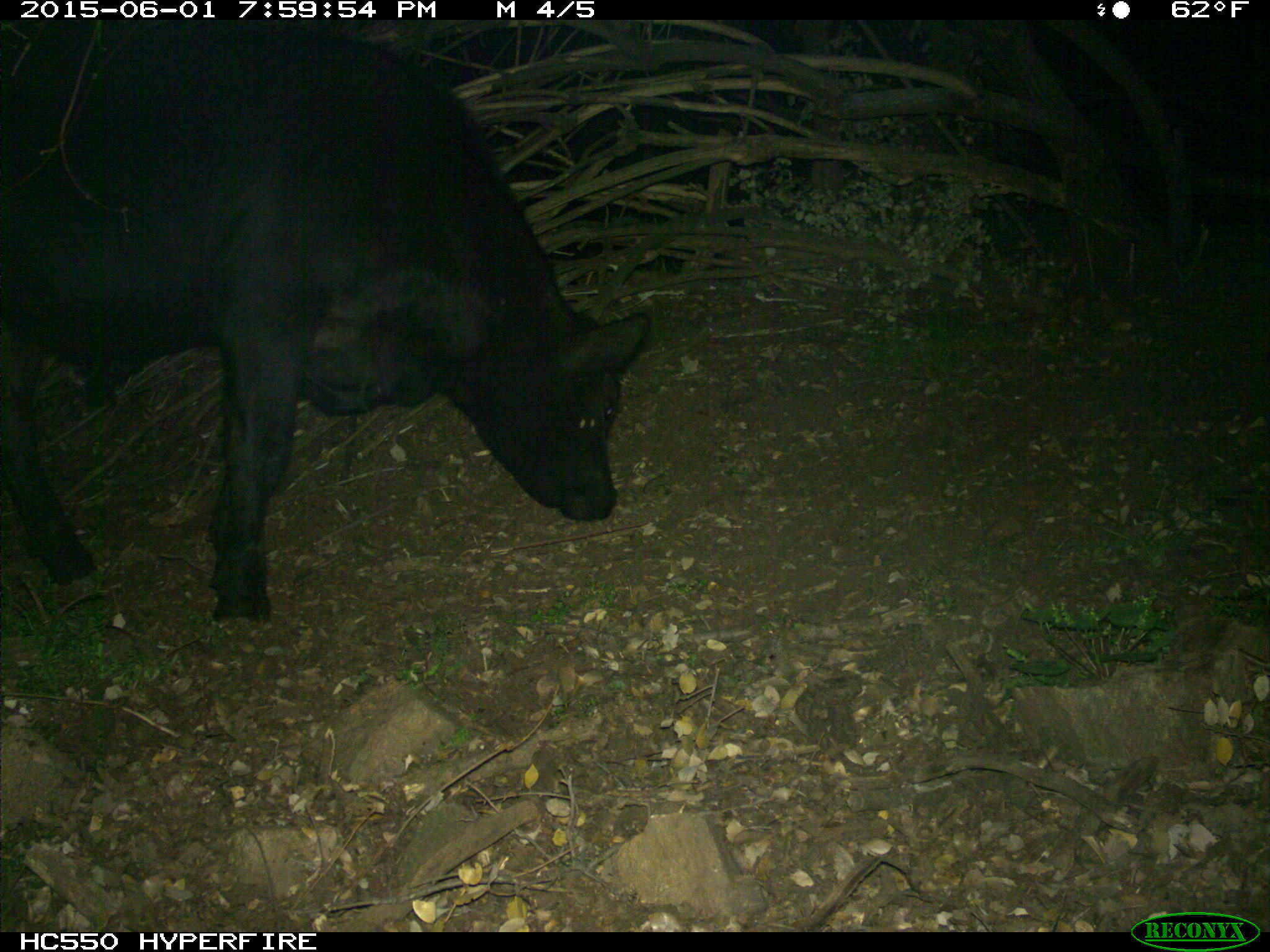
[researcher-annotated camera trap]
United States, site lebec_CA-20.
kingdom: Animalia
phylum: Chordata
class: Mammalia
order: Artiodactyla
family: Bovidae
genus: Bos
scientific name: Bos taurus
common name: domestic cow